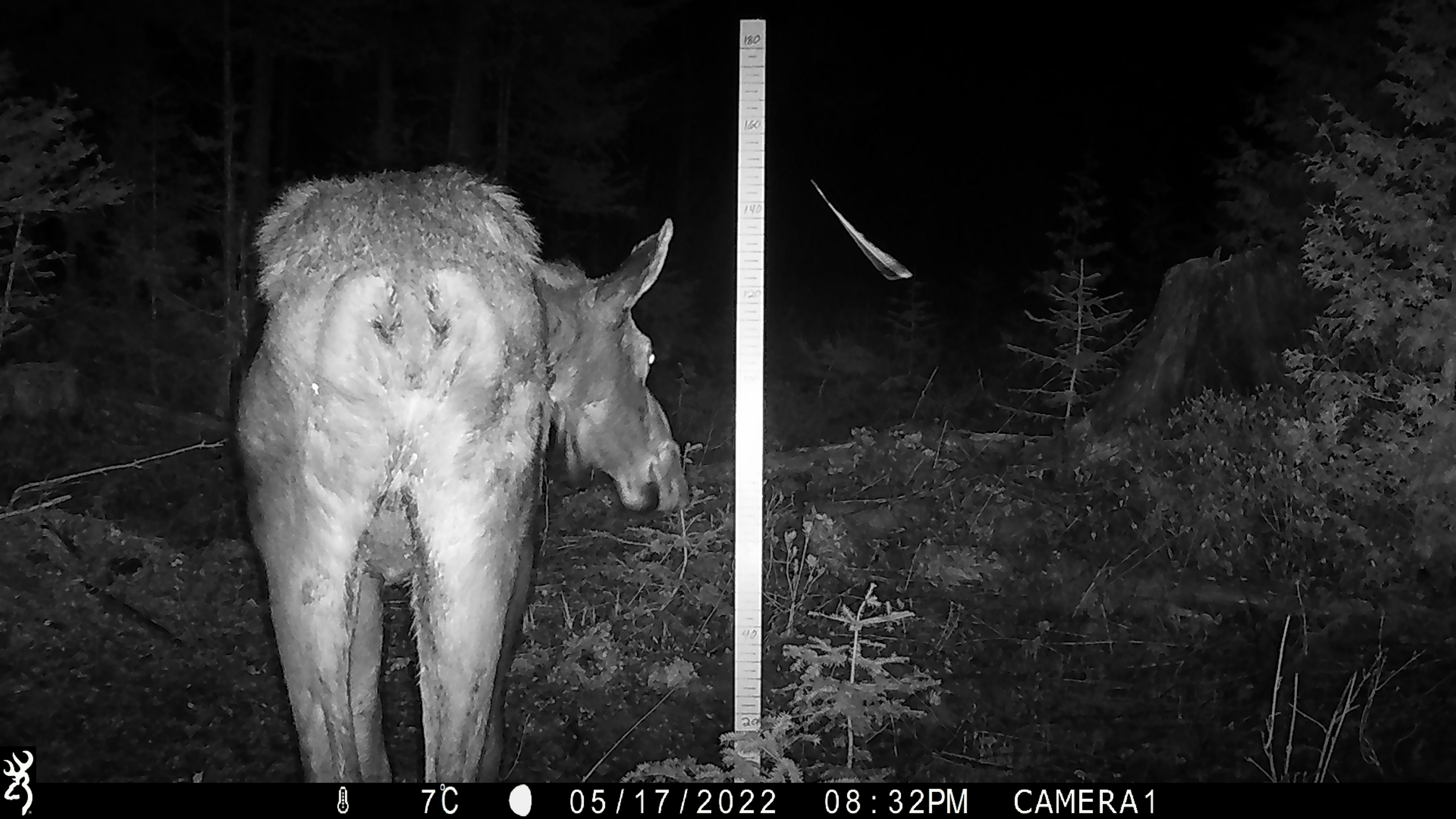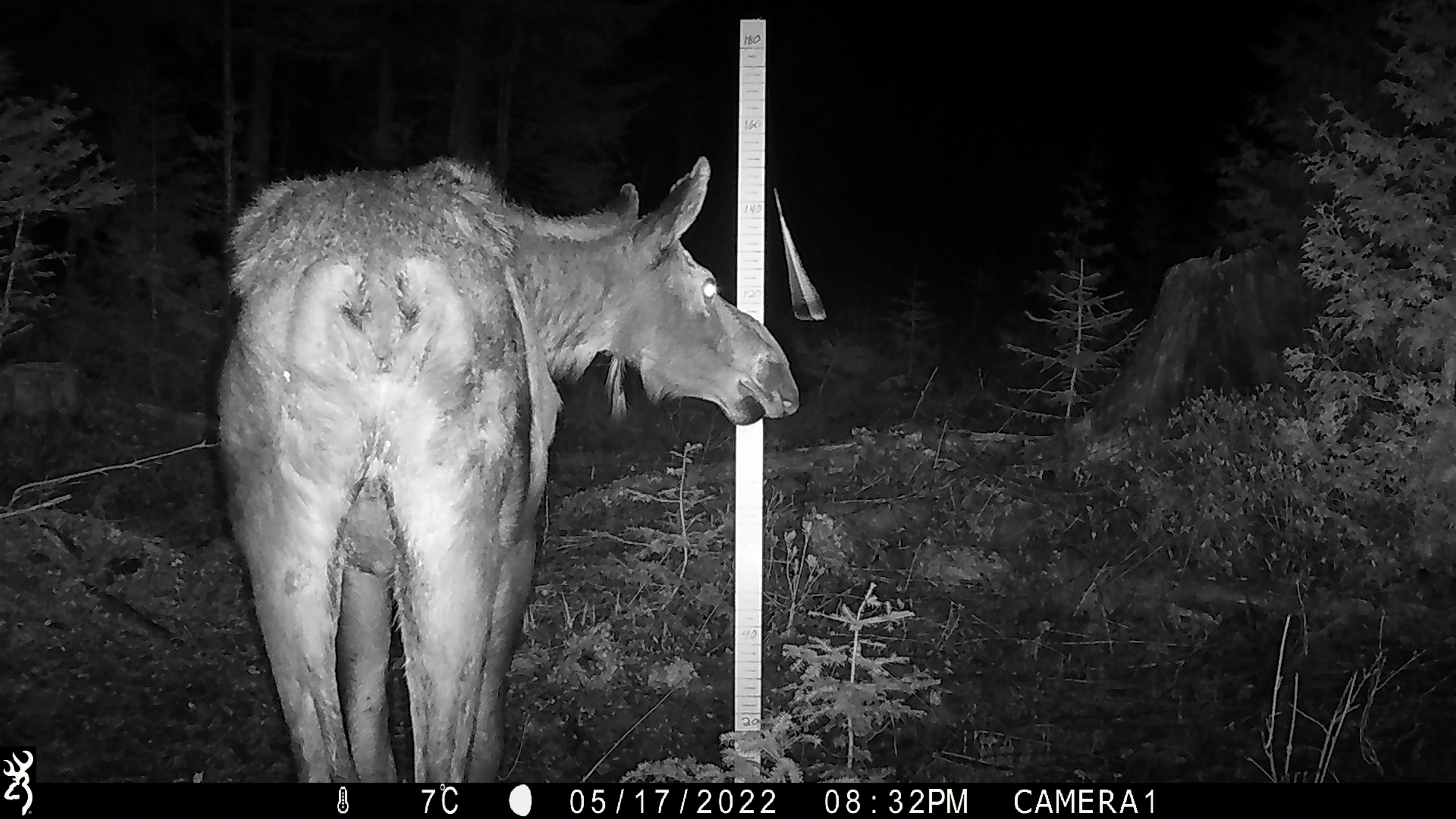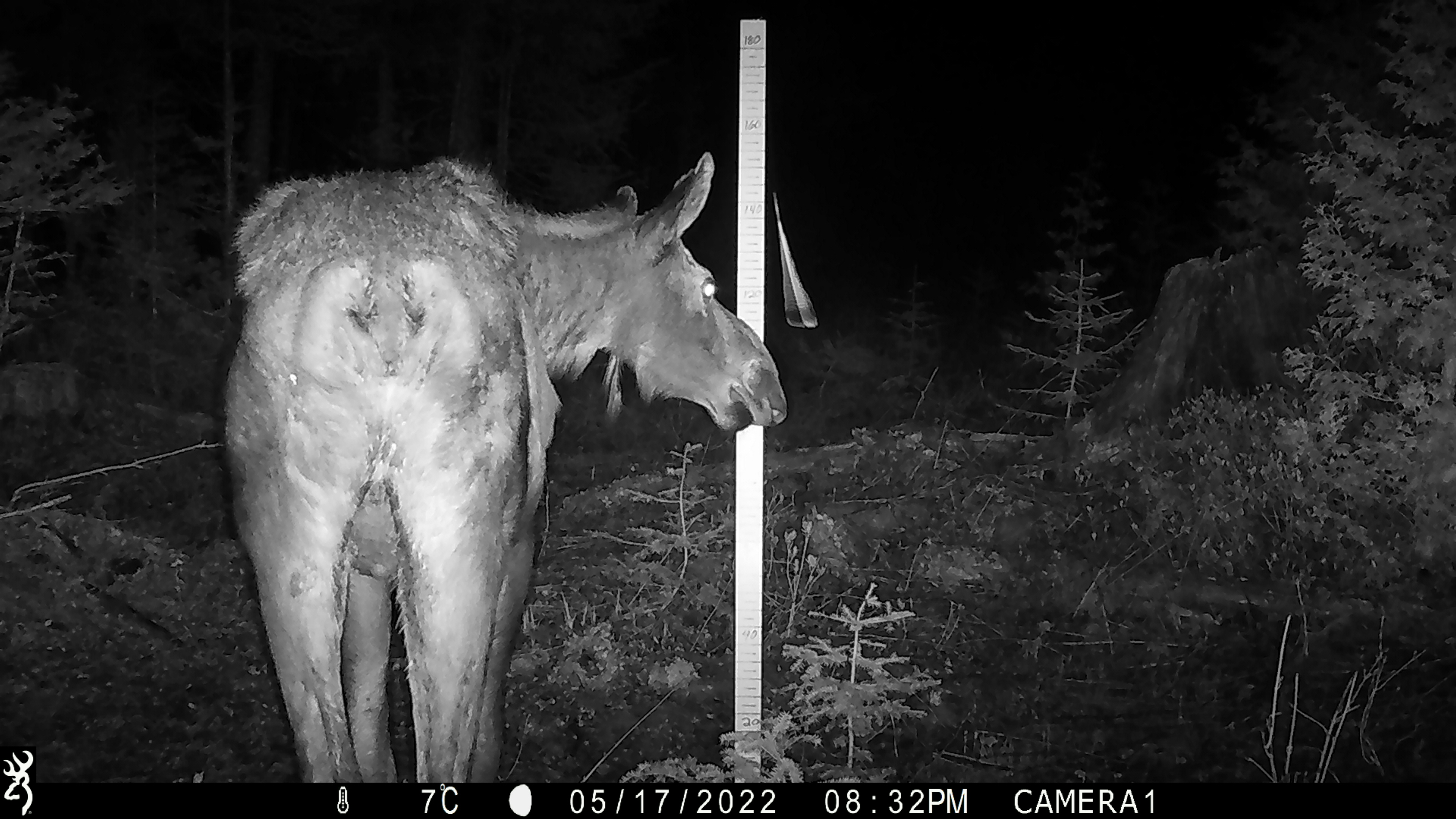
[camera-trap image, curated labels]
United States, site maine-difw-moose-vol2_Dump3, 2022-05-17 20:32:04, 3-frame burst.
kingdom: Animalia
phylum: Chordata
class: Mammalia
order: Artiodactyla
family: Cervidae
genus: Alces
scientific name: Alces alces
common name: moose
Moose (Alces alces).